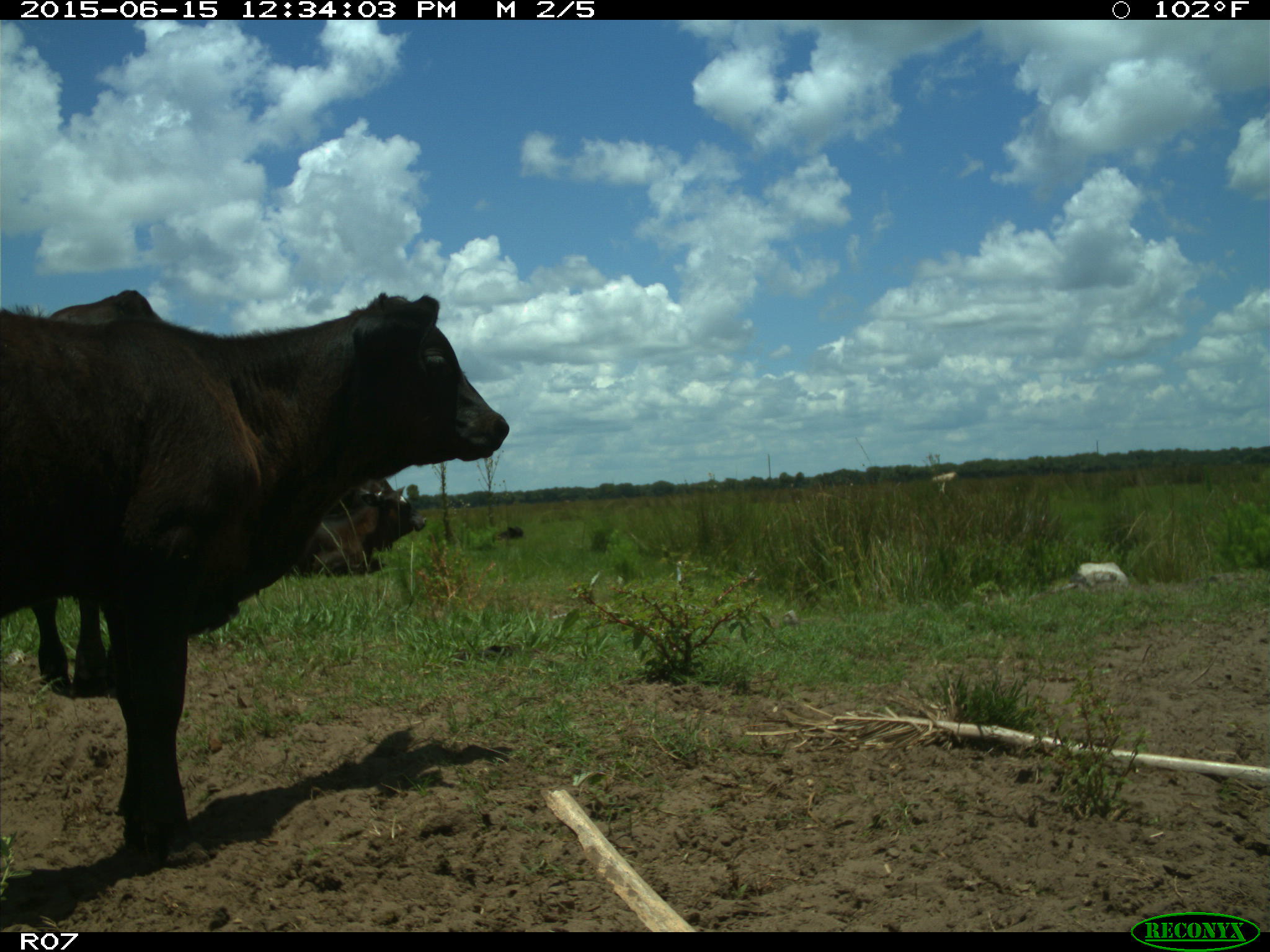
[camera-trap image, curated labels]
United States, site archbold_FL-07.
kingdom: Animalia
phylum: Chordata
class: Mammalia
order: Artiodactyla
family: Bovidae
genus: Bos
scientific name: Bos taurus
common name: domestic cow